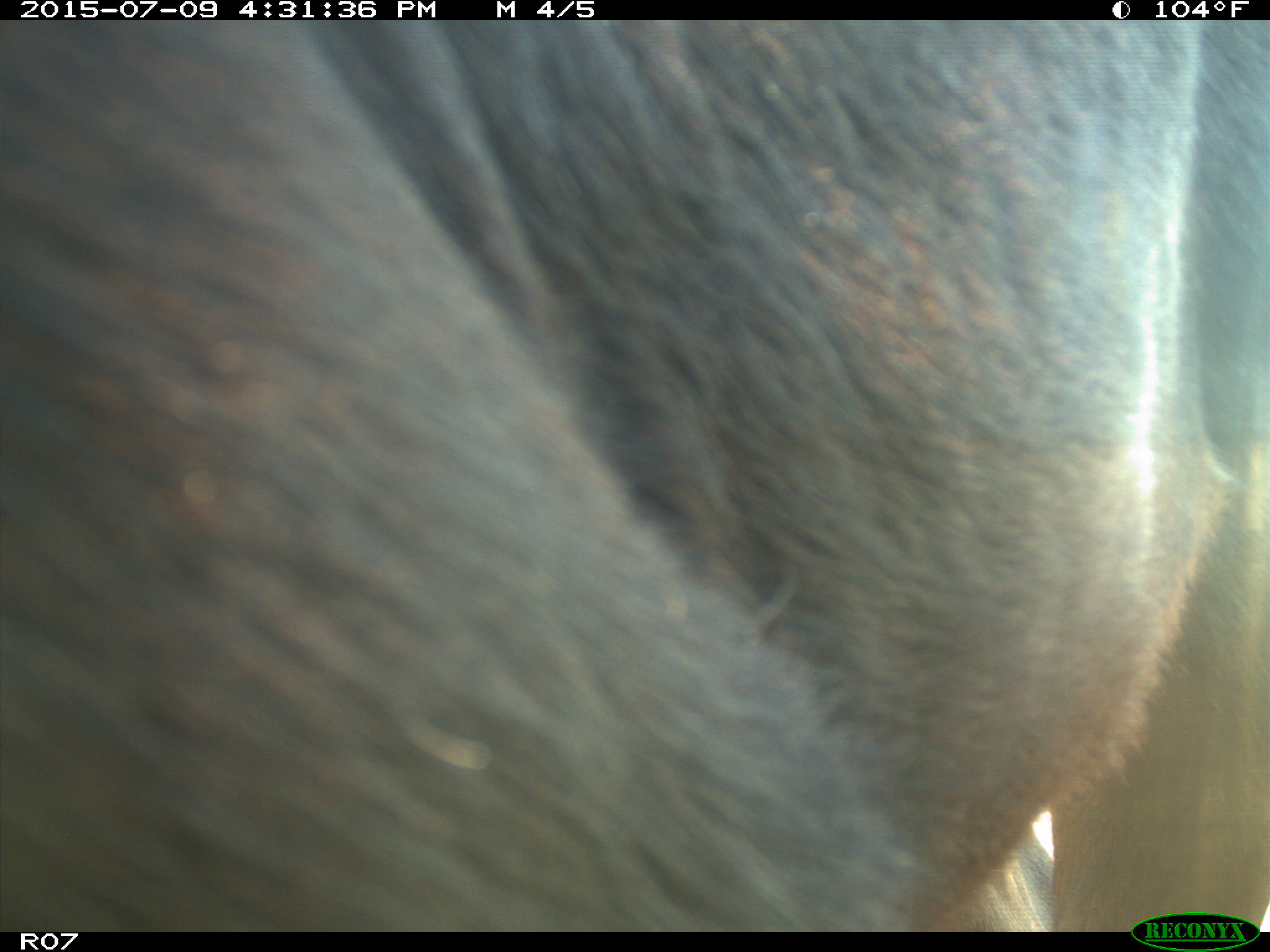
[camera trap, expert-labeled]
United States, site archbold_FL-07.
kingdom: Animalia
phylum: Chordata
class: Mammalia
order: Artiodactyla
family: Bovidae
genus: Bos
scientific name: Bos taurus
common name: domestic cow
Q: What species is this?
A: Bos taurus (domestic cow).